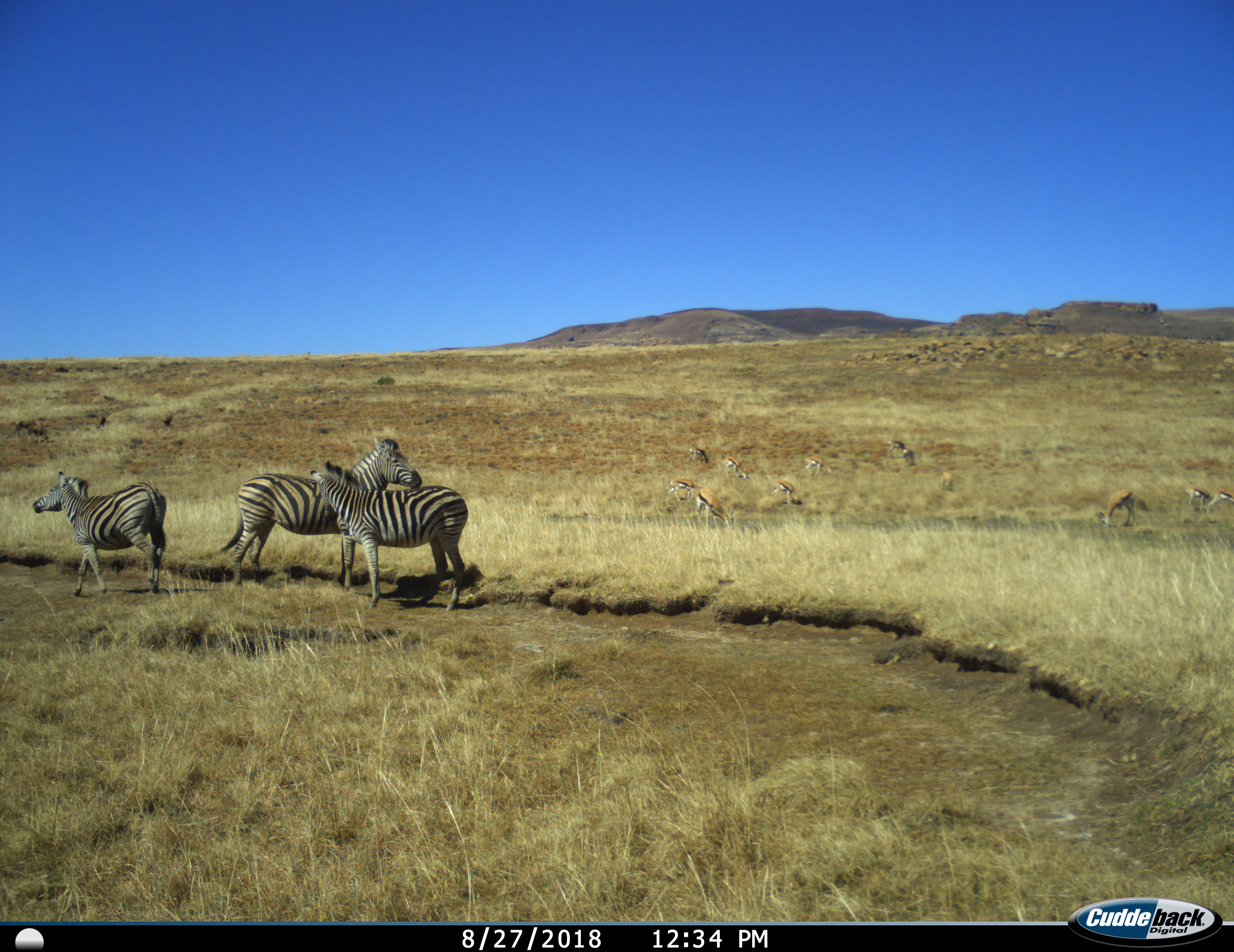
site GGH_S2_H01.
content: unidentified animal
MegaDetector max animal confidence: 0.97